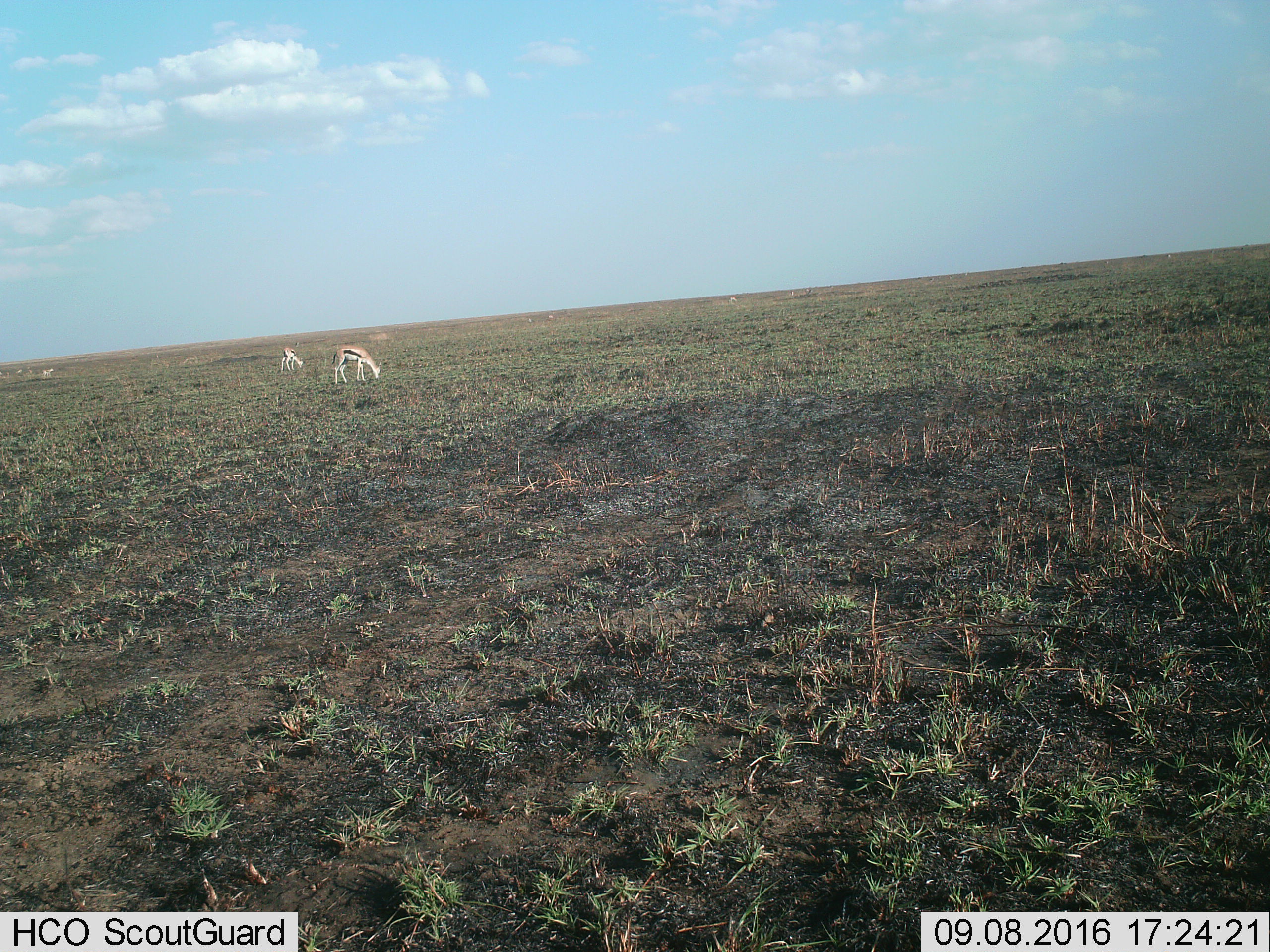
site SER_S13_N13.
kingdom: Animalia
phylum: Chordata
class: Mammalia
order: Artiodactyla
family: Bovidae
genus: Eudorcas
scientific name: Eudorcas thomsonii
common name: thomson's gazelle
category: gazellethomsons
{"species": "gazellethomsons (thomson's gazelle) (Eudorcas thomsonii)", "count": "2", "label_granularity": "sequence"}